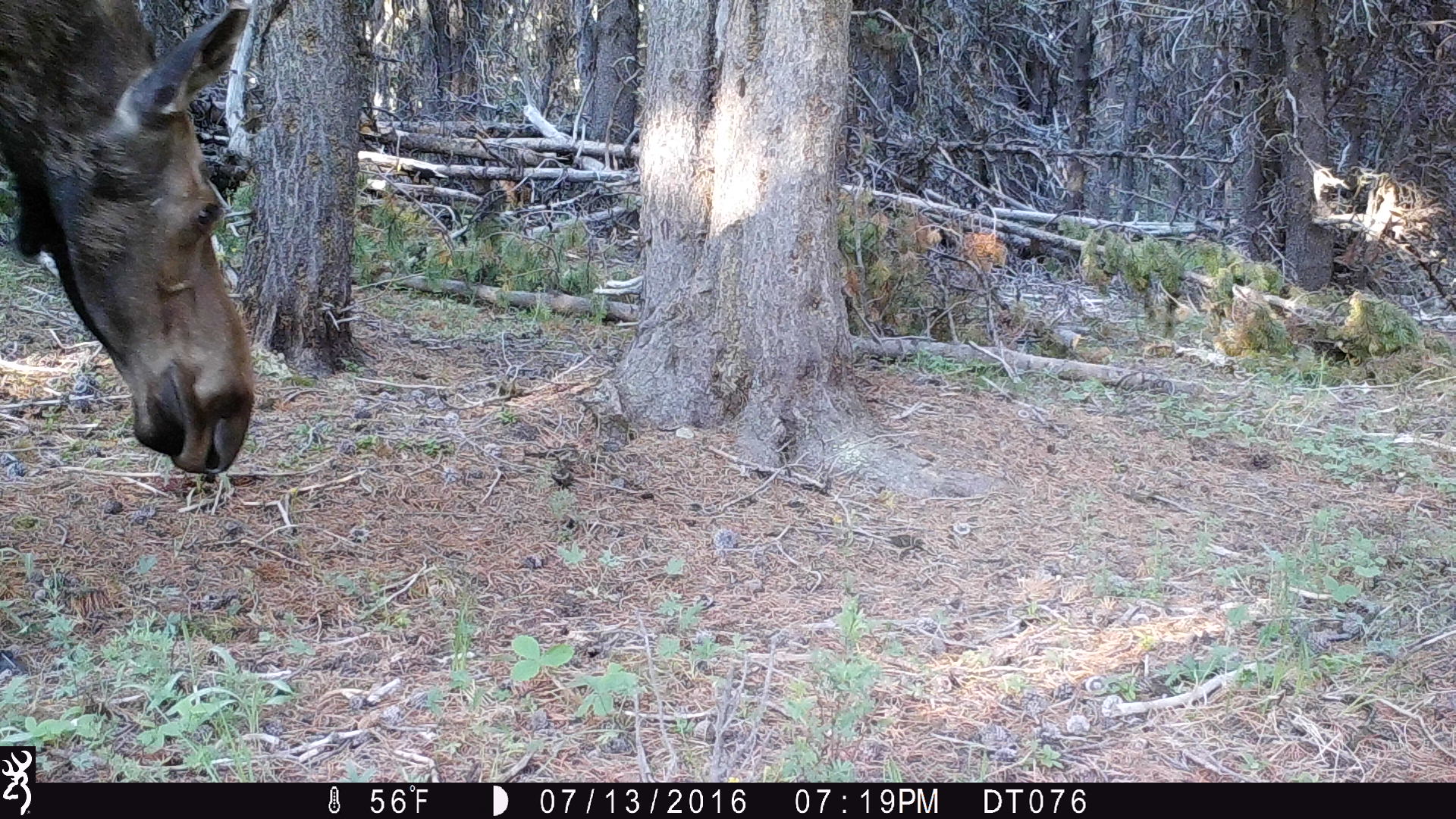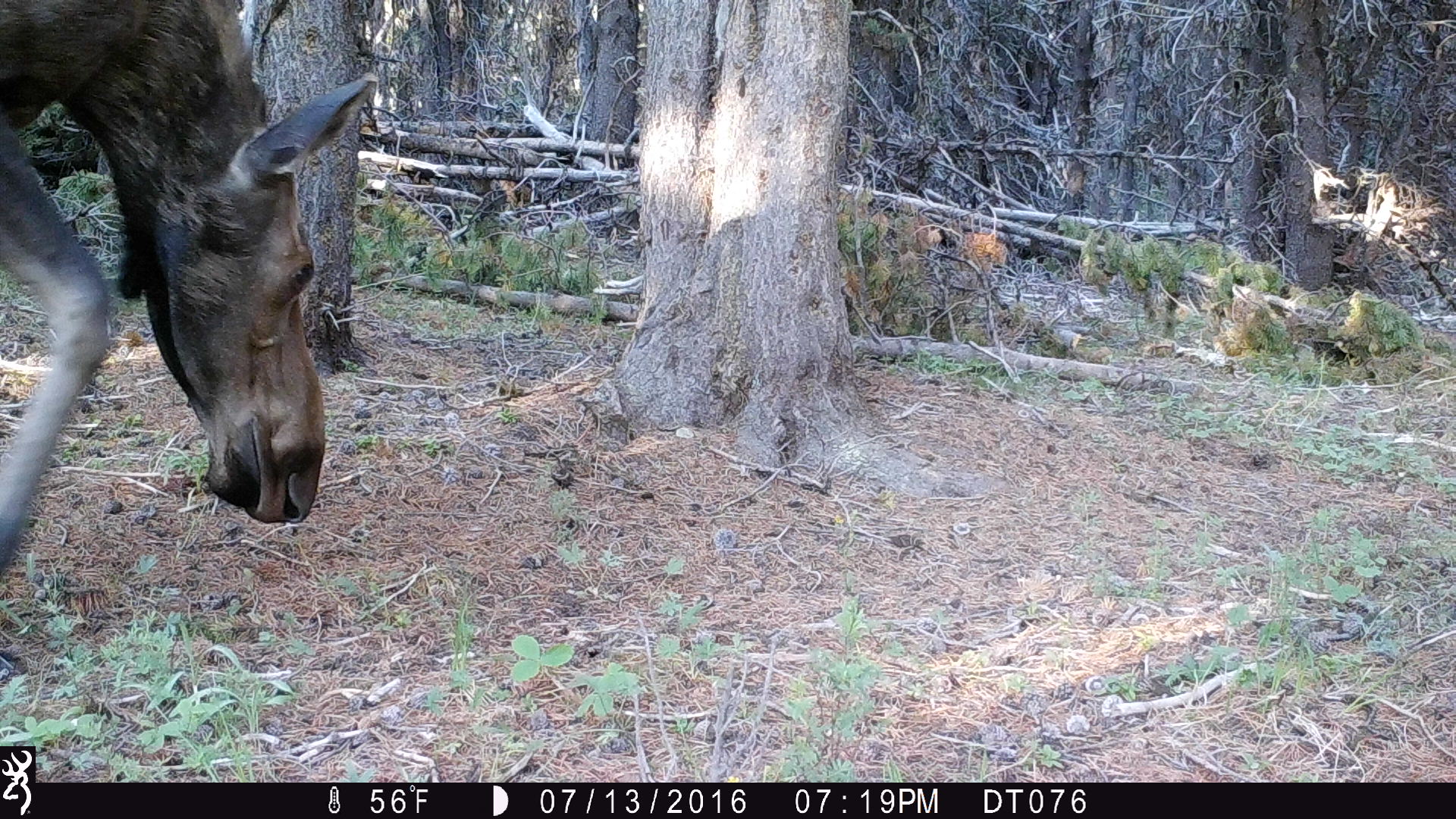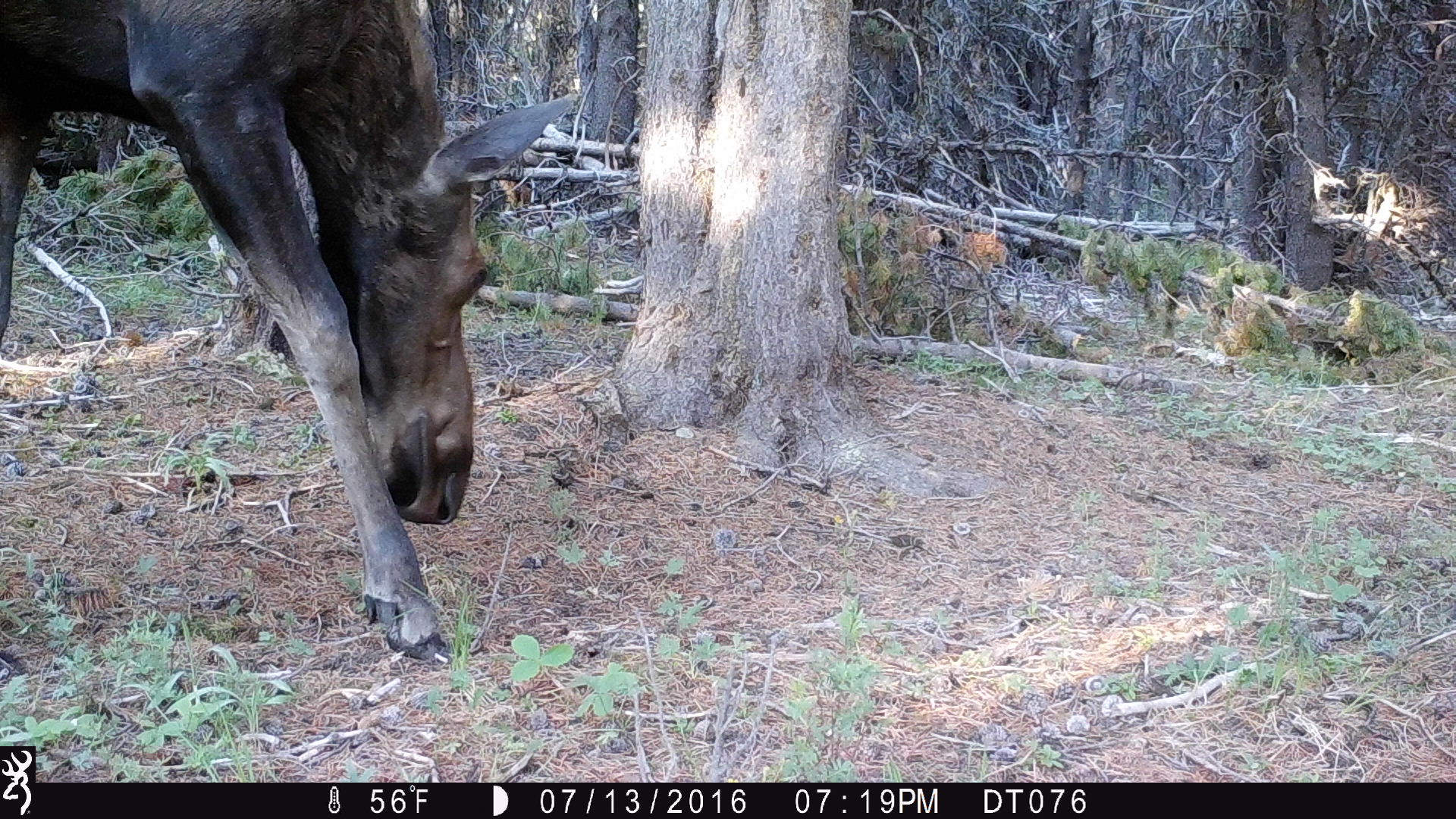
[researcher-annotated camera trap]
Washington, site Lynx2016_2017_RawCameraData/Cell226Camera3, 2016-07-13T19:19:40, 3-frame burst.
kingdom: Animalia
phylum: Chordata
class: Mammalia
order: Artiodactyla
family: Cervidae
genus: Alces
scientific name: Alces alces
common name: moose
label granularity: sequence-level